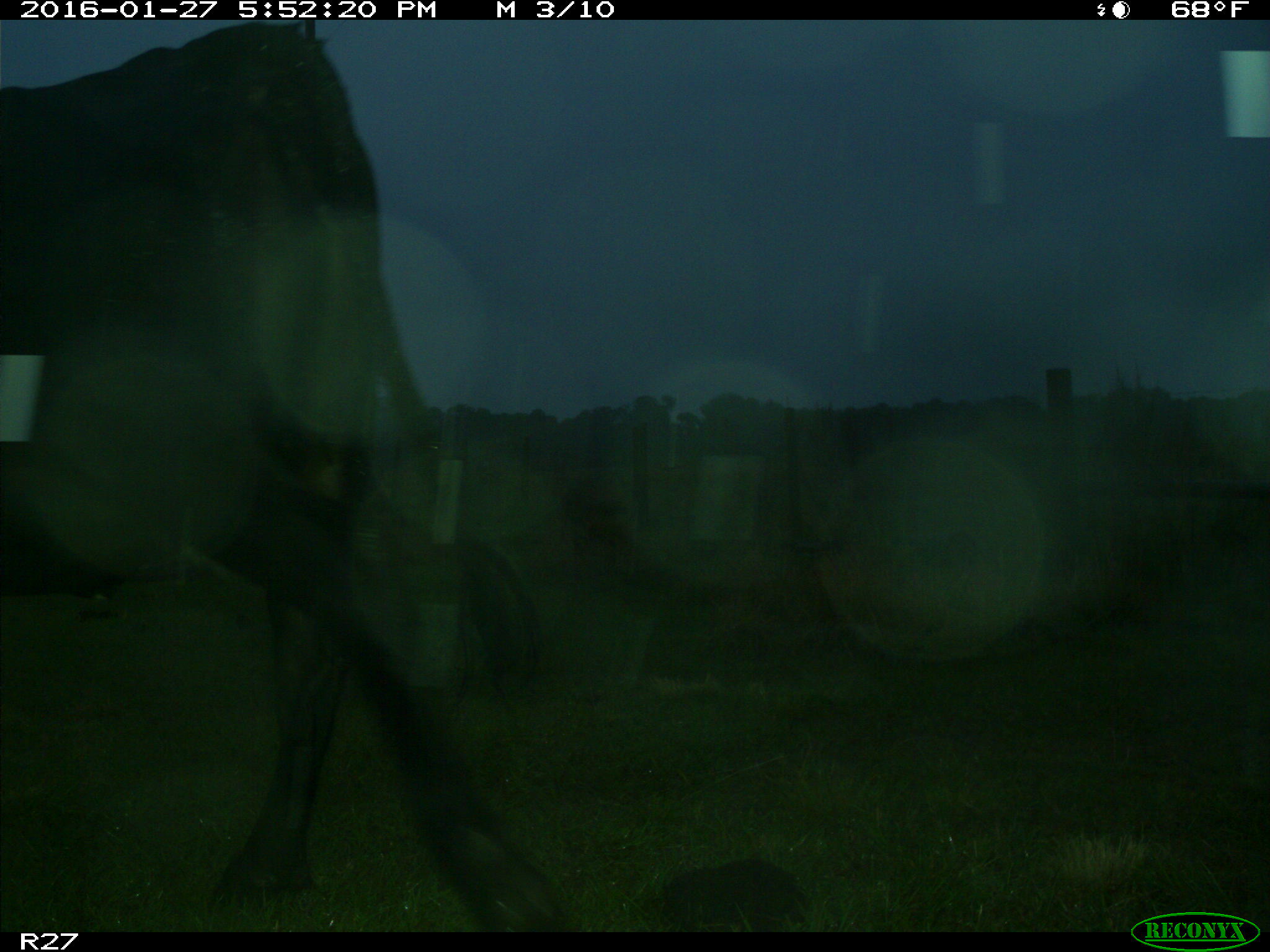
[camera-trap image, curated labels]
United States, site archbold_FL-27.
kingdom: Animalia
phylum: Chordata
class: Mammalia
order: Artiodactyla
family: Bovidae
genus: Bos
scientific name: Bos taurus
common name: domestic cow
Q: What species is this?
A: Bos taurus (domestic cow).